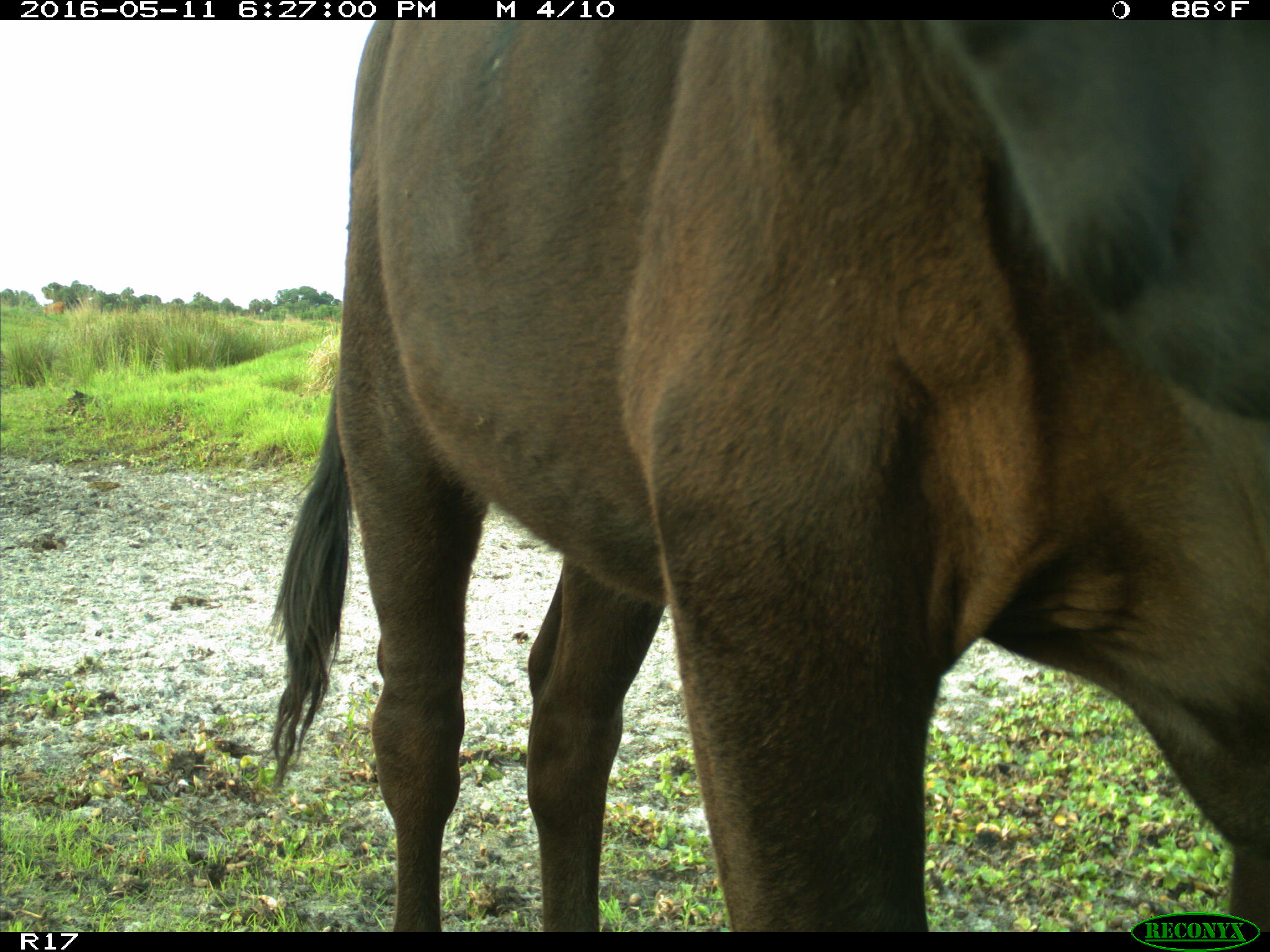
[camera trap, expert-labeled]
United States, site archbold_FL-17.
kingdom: Animalia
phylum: Chordata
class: Mammalia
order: Artiodactyla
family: Bovidae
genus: Bos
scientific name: Bos taurus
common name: domestic cow